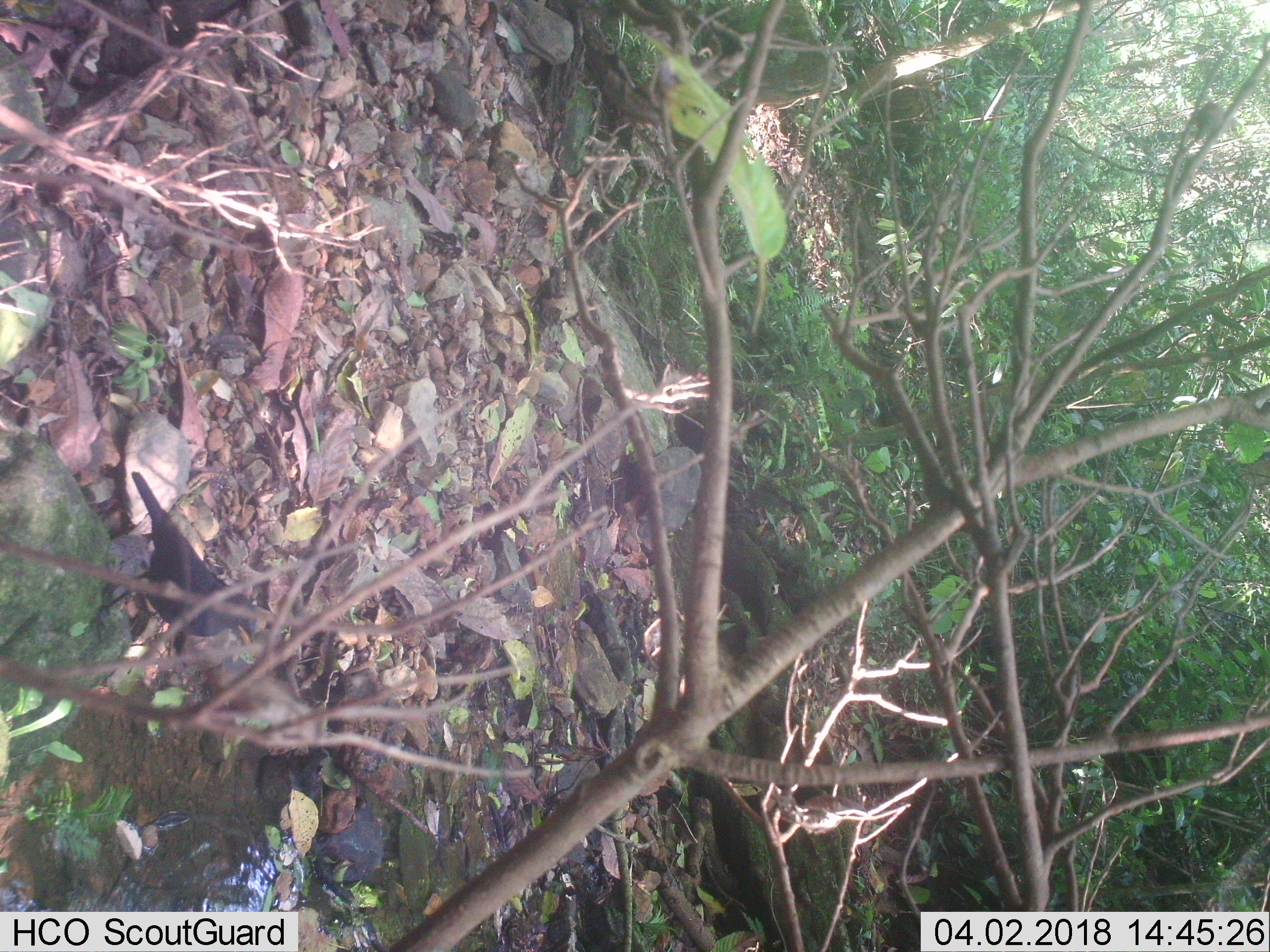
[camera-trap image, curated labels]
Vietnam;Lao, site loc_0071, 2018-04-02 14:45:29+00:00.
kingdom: Animalia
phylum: Chordata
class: Aves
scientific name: Aves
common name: bird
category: unidentified bird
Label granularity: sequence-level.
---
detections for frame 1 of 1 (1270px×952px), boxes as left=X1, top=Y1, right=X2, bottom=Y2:
unidentified bird: left=97, top=470, right=272, bottom=643